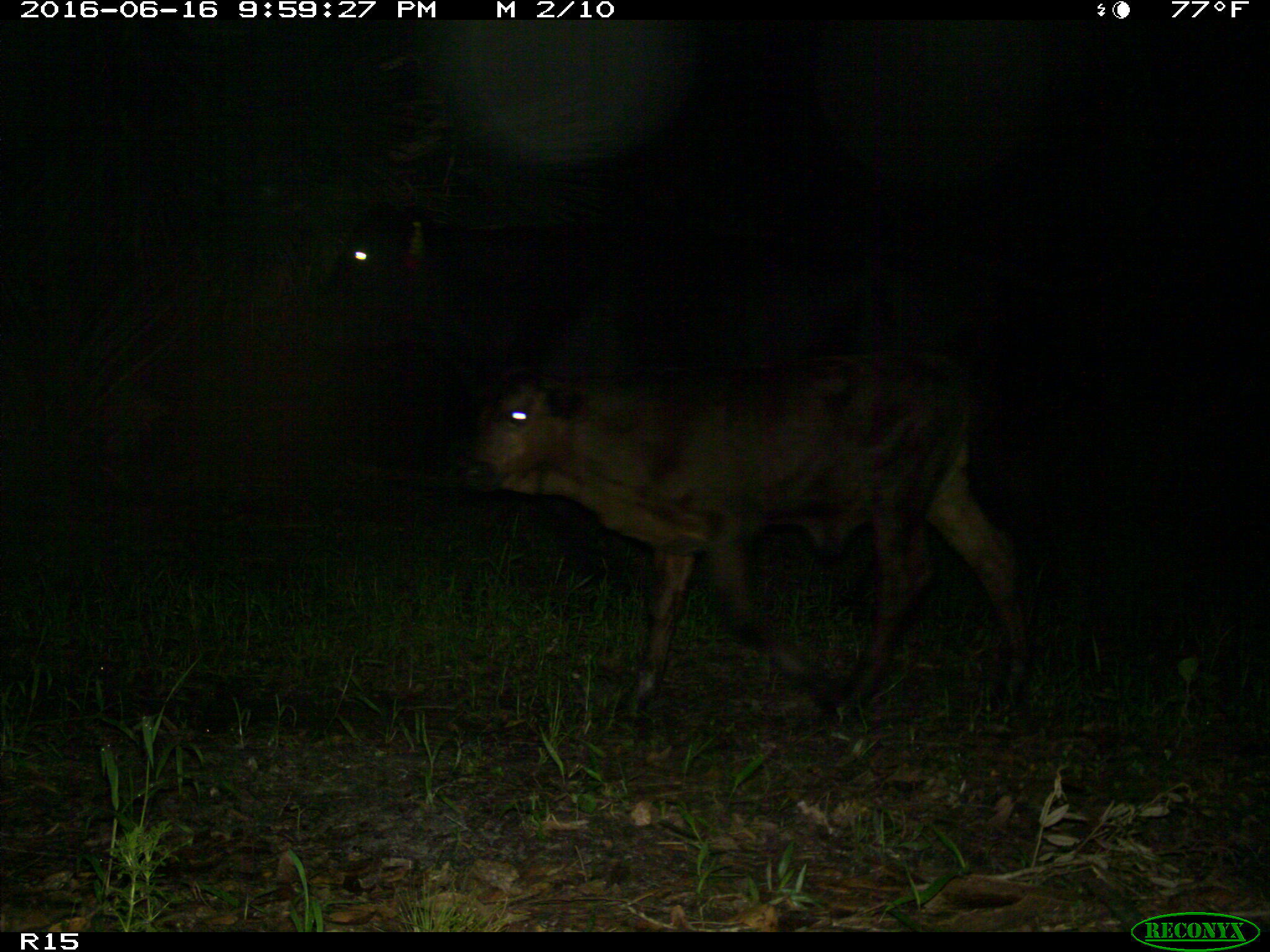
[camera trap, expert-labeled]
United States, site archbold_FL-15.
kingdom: Animalia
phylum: Chordata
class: Mammalia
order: Artiodactyla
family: Bovidae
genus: Bos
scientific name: Bos taurus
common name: domestic cow